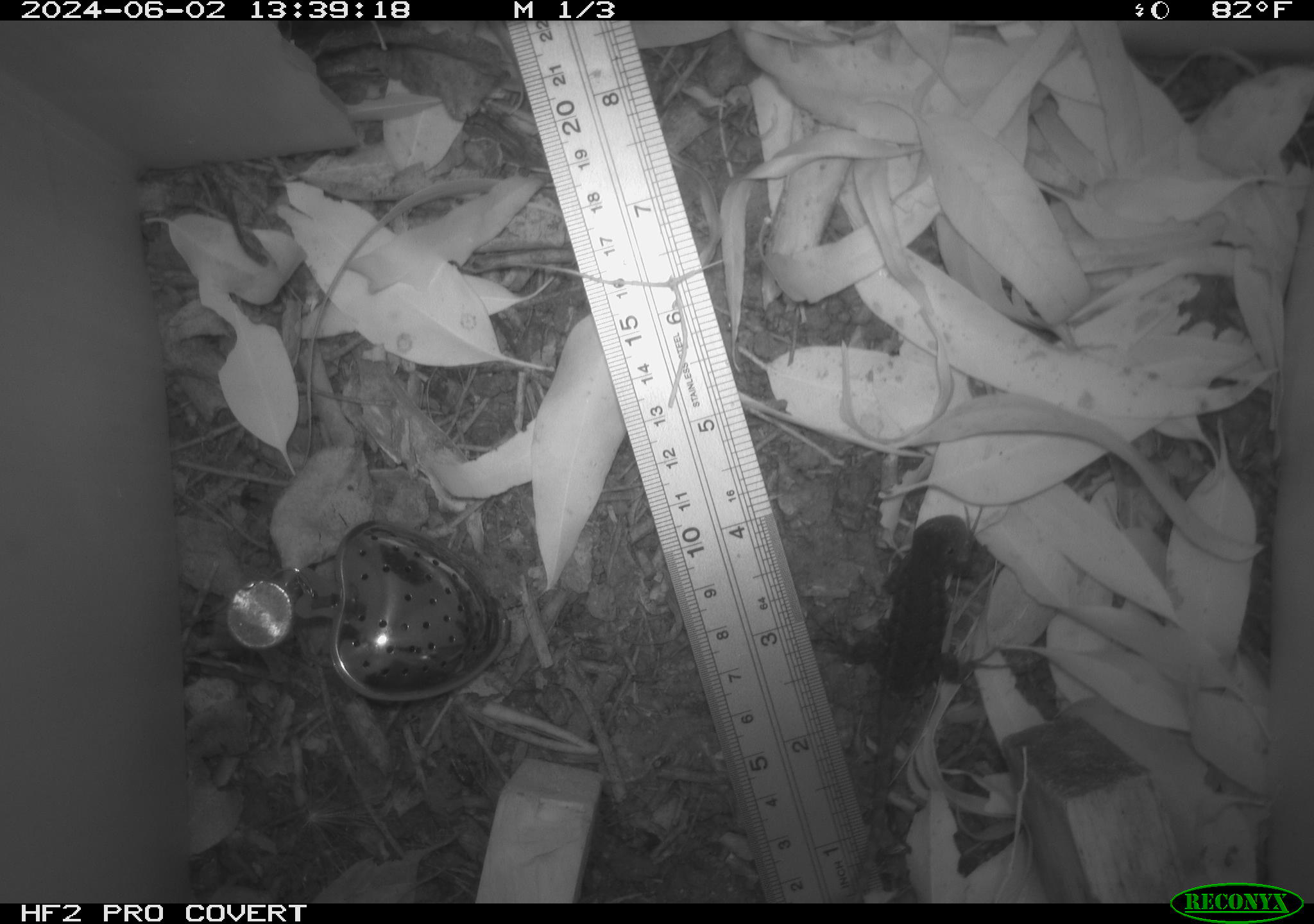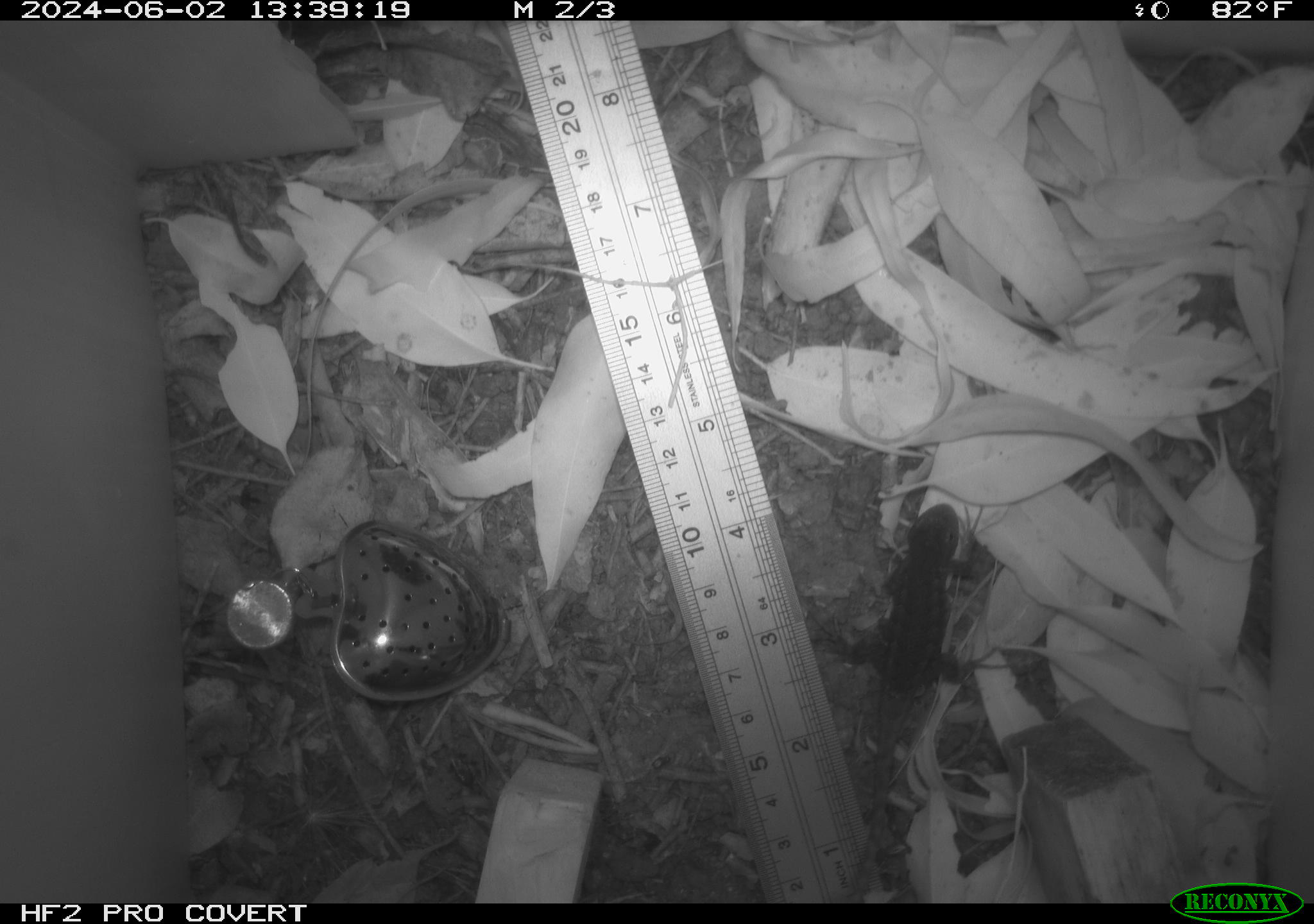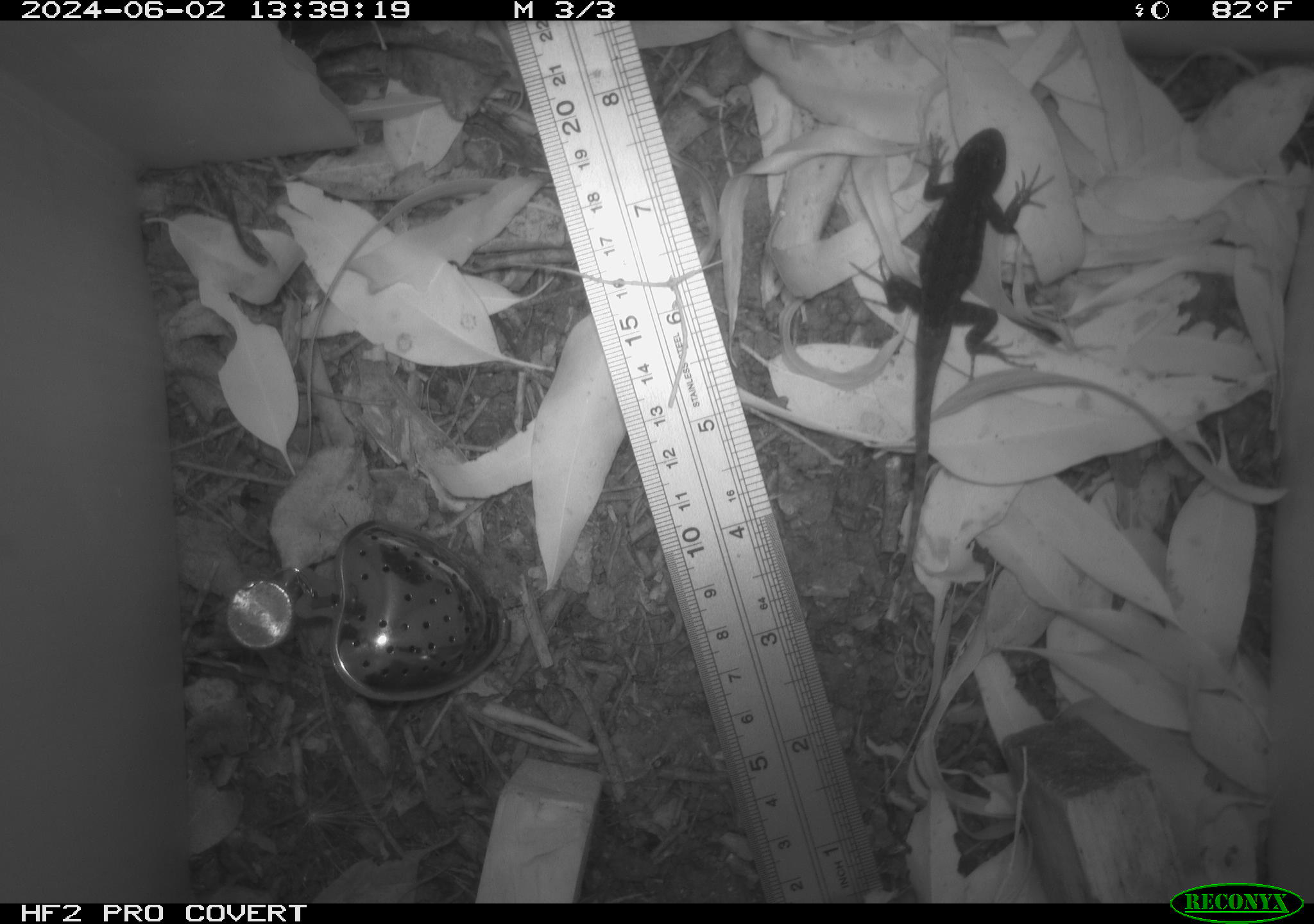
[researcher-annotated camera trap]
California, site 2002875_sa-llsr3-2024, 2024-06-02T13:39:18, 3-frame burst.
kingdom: Animalia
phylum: Chordata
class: Reptilia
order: Squamata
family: Phrynosomatidae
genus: Sceloporus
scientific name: Sceloporus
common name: spiny lizards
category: sceloporus species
Sceloporus species (spiny lizards) (Sceloporus).